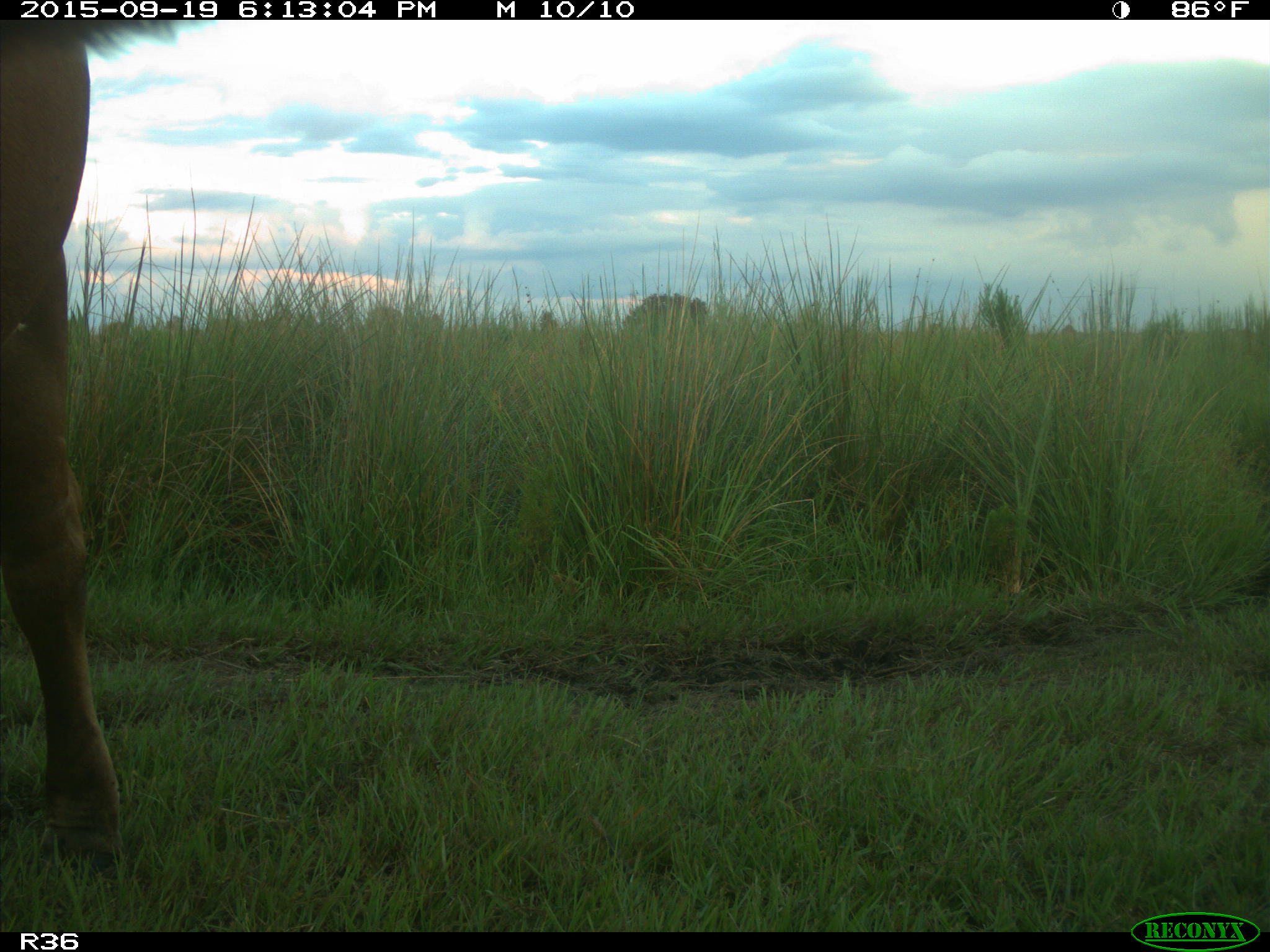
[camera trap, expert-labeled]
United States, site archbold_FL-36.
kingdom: Animalia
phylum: Chordata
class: Mammalia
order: Artiodactyla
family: Bovidae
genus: Bos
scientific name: Bos taurus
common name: domestic cow